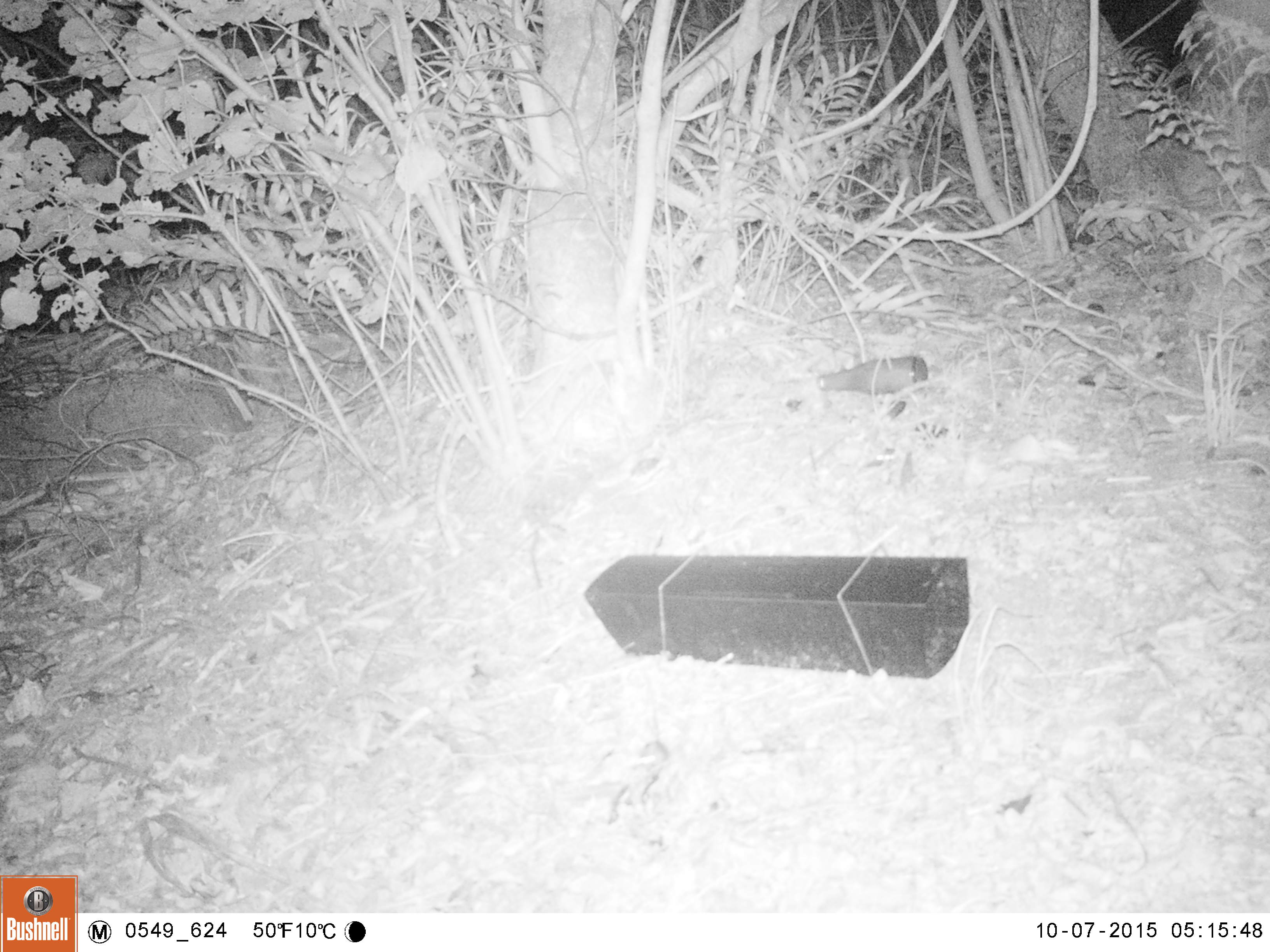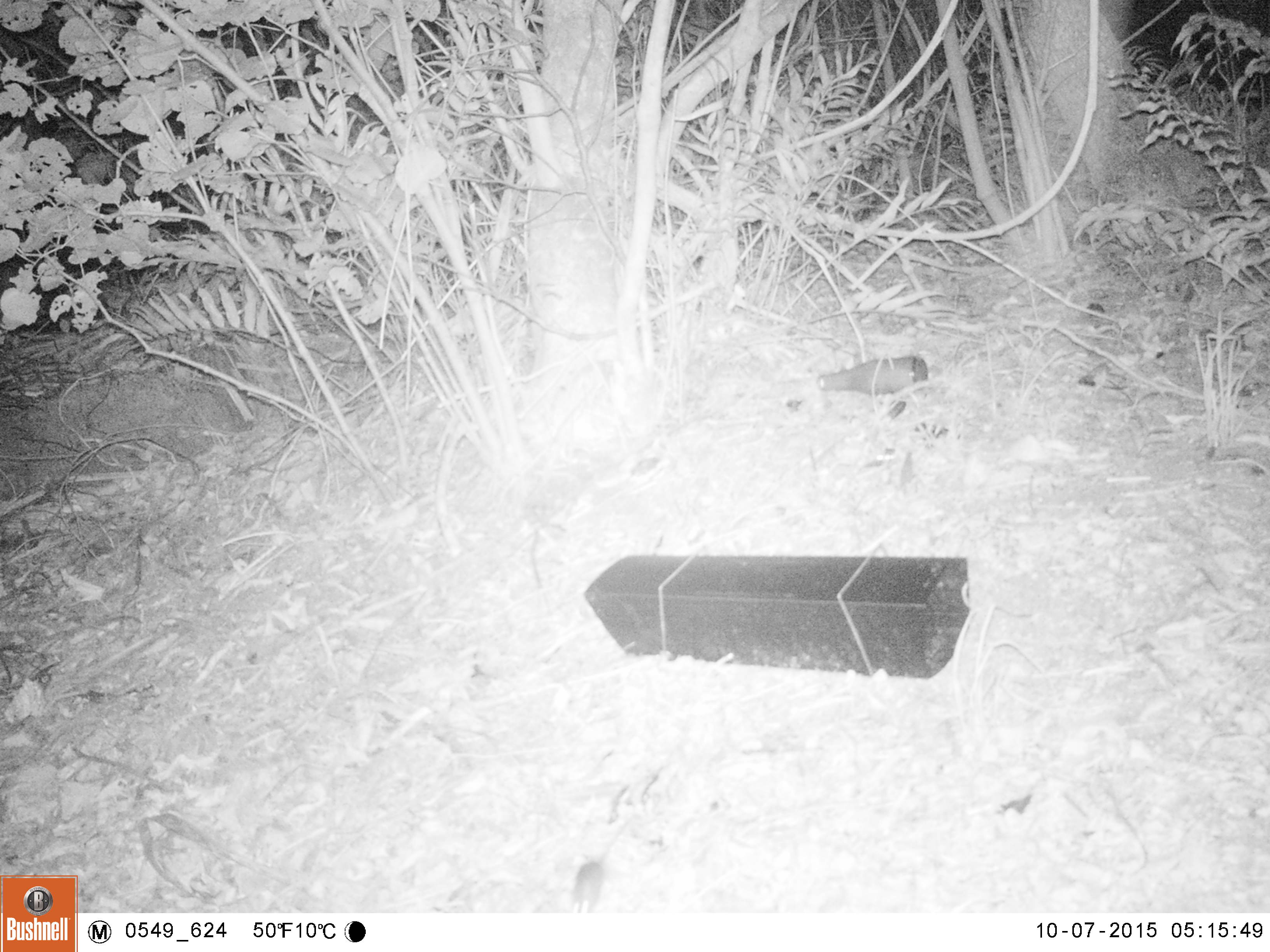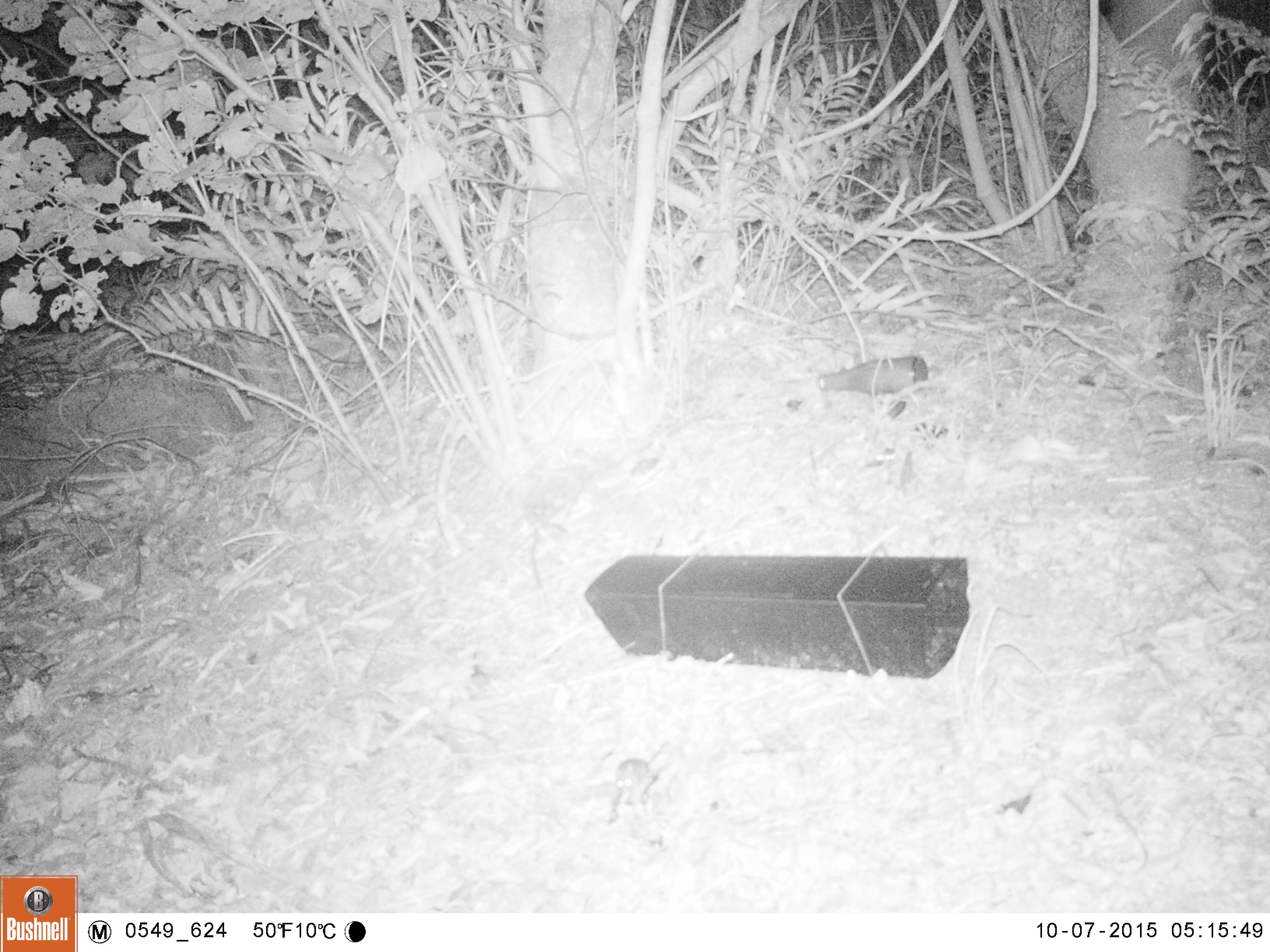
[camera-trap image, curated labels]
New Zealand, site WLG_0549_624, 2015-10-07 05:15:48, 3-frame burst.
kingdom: Animalia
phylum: Chordata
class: Mammalia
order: Rodentia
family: Muridae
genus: Mus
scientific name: Mus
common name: mouse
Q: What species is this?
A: Mouse (Mus).